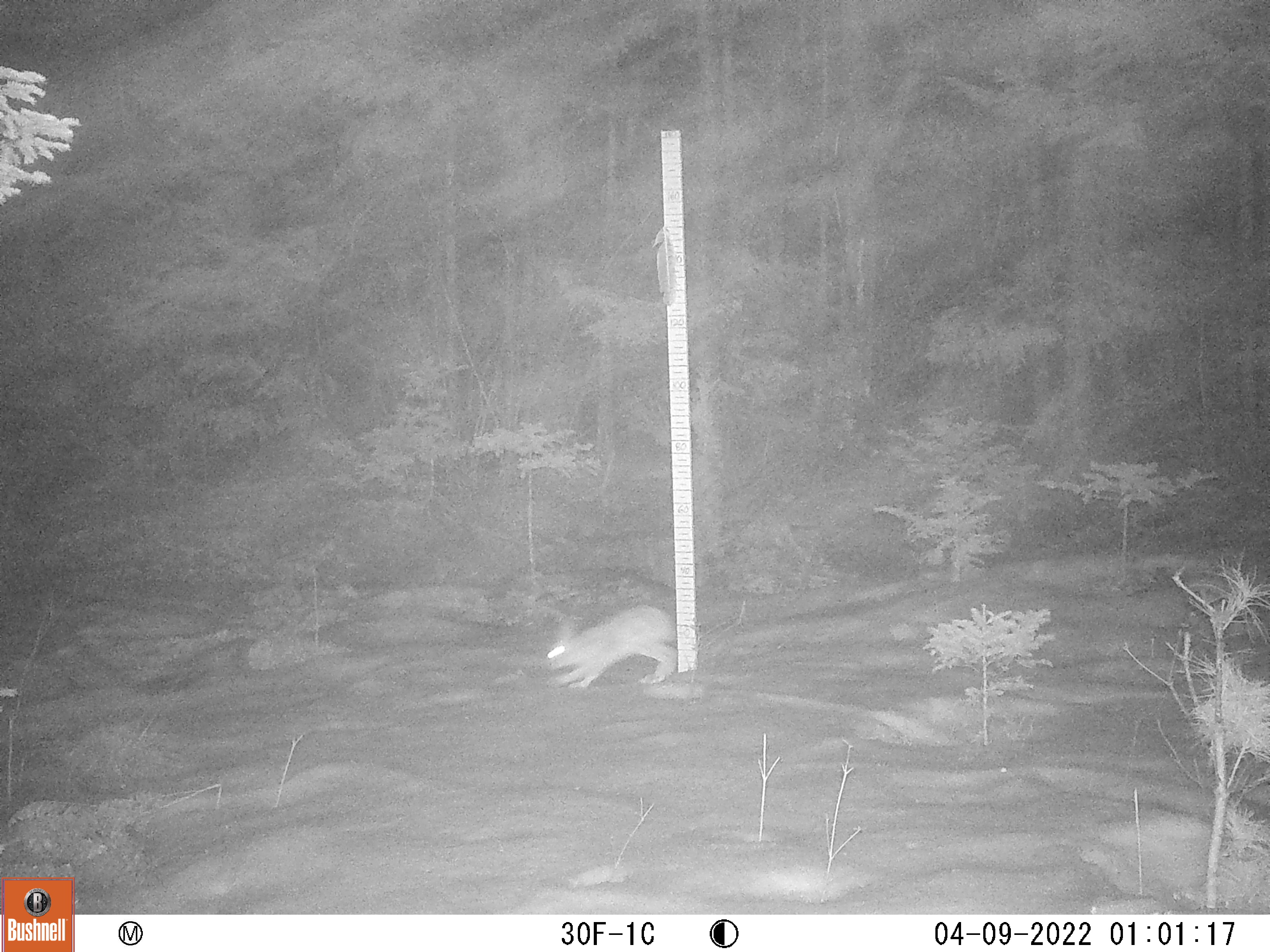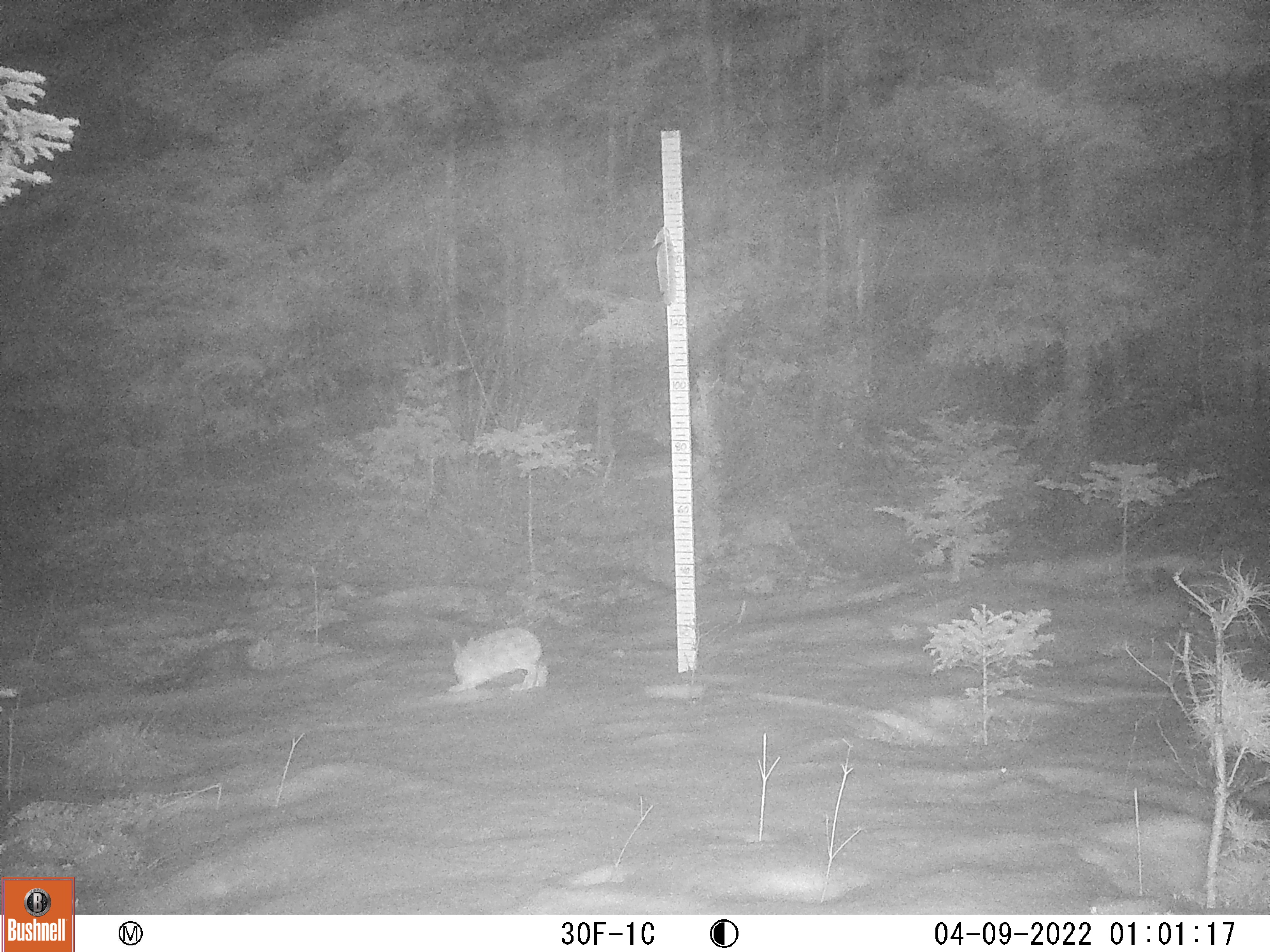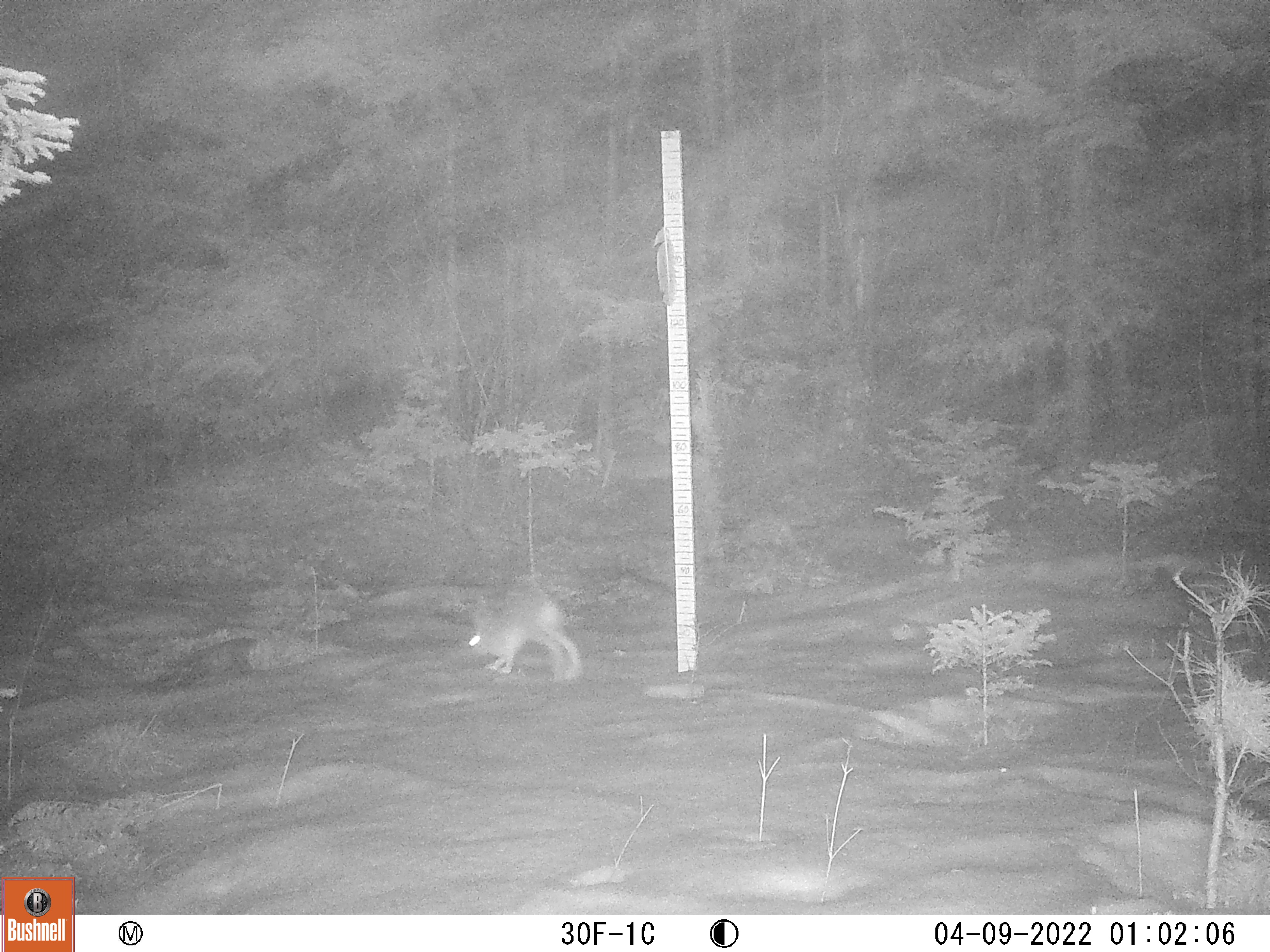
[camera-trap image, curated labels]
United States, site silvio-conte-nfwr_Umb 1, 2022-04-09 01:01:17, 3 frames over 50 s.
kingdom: Animalia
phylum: Chordata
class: Mammalia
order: Lagomorpha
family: Leporidae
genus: Lepus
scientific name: Lepus americanus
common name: snowshoe hare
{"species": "snowshoe hare (Lepus americanus)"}